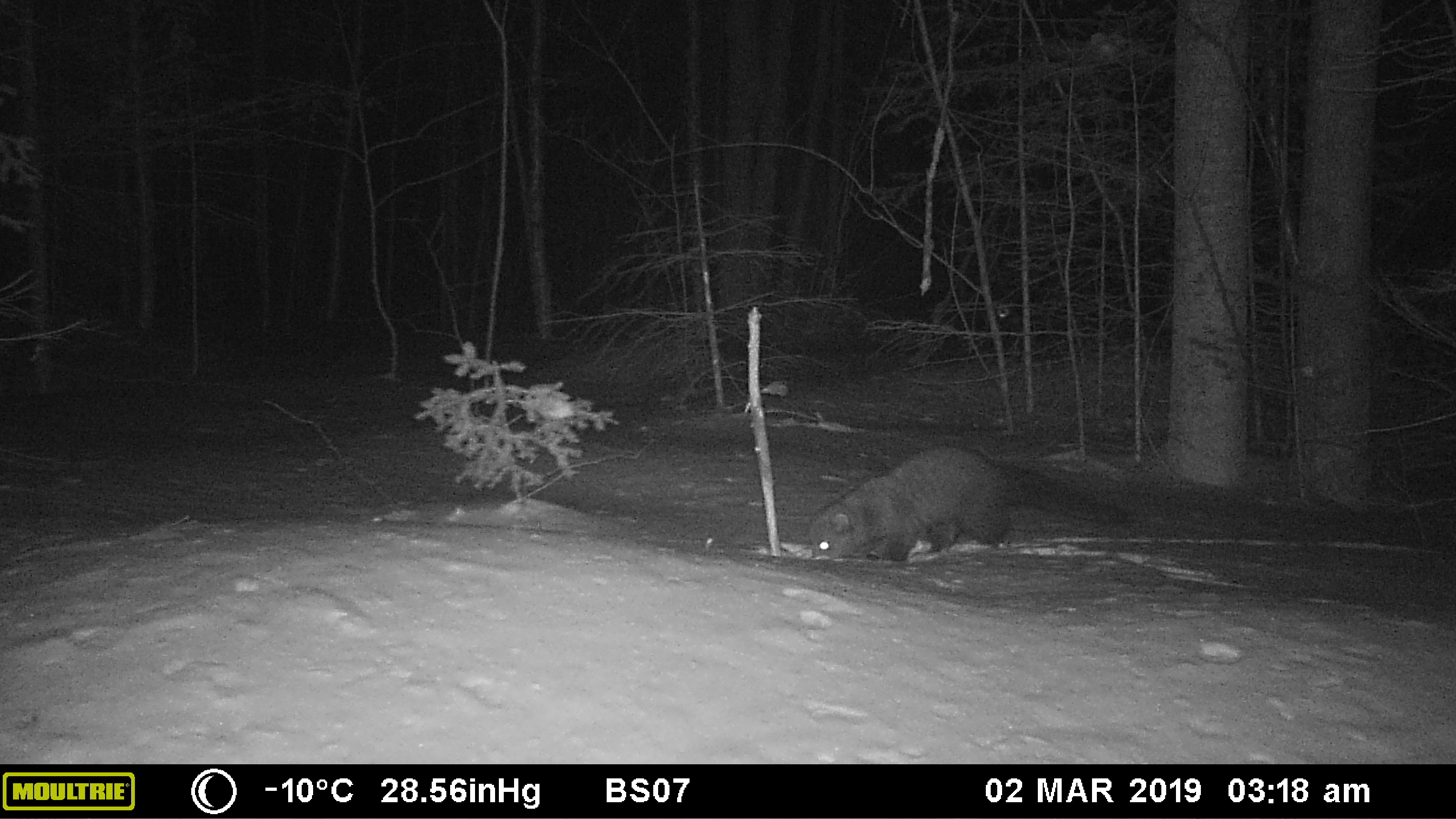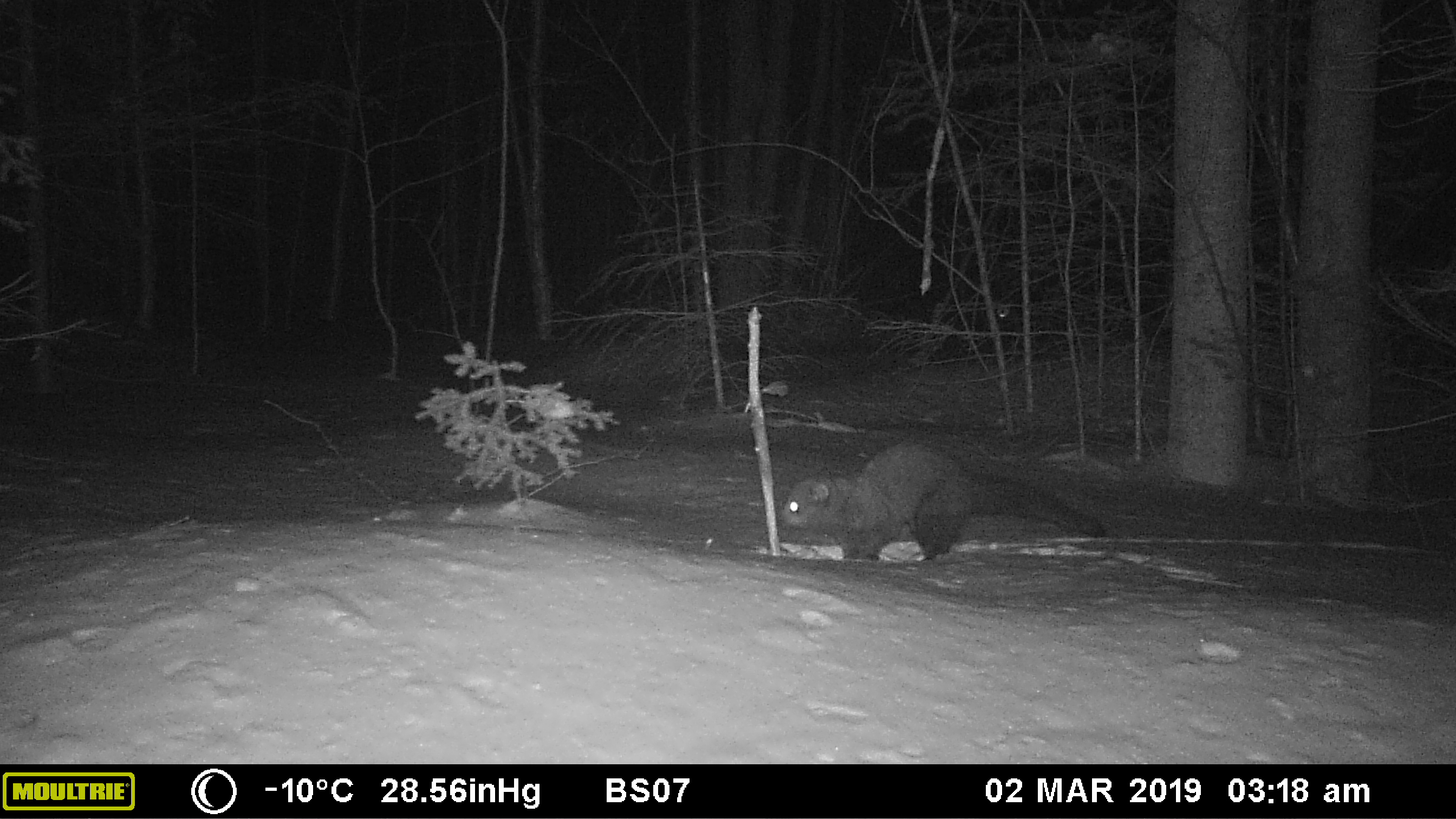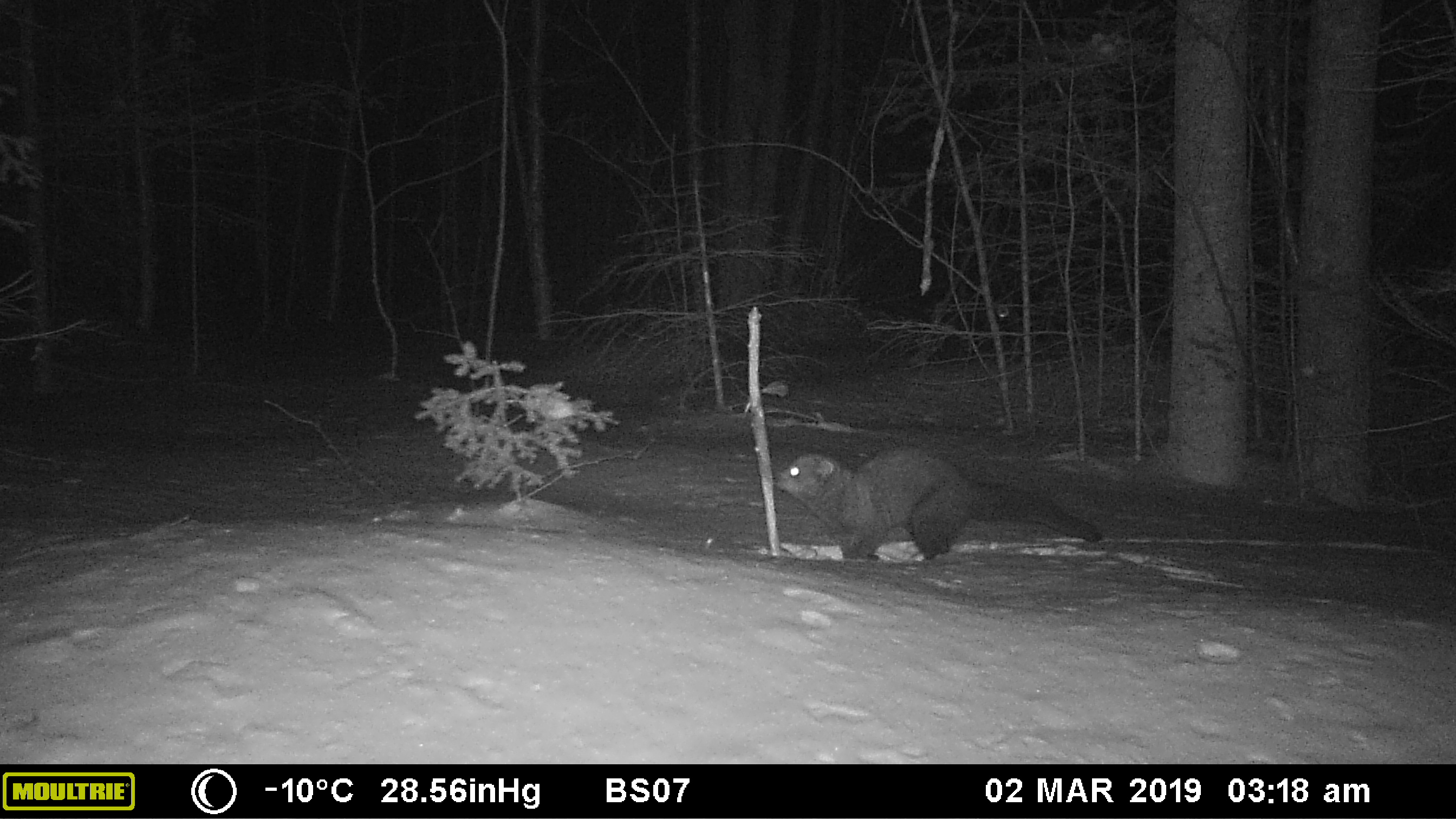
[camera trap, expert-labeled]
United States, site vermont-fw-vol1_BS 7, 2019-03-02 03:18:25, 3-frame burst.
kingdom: Animalia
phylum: Chordata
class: Mammalia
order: Carnivora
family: Mustelidae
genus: Pekania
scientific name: Pekania pennanti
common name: fisher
Fisher (Pekania pennanti).